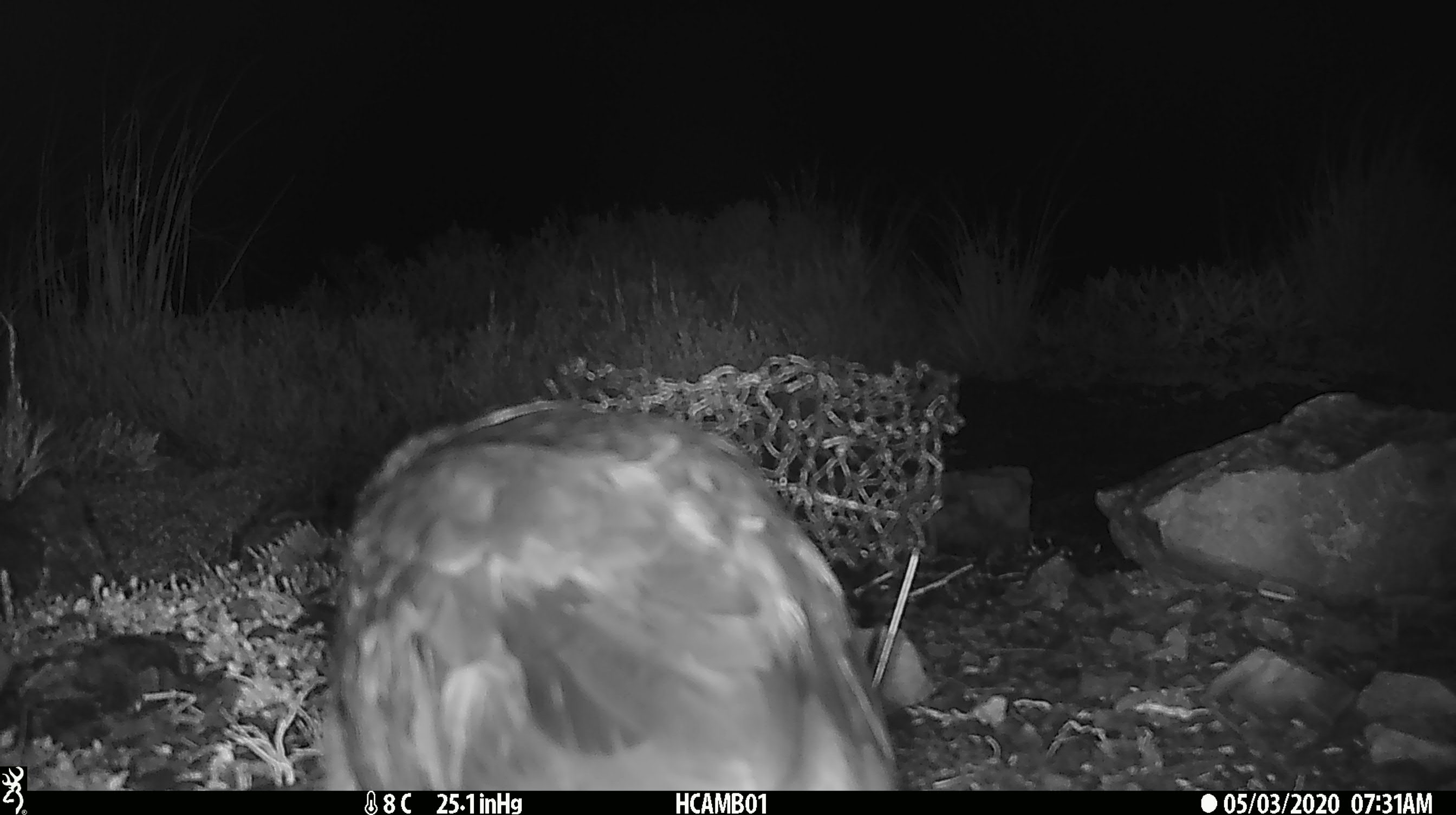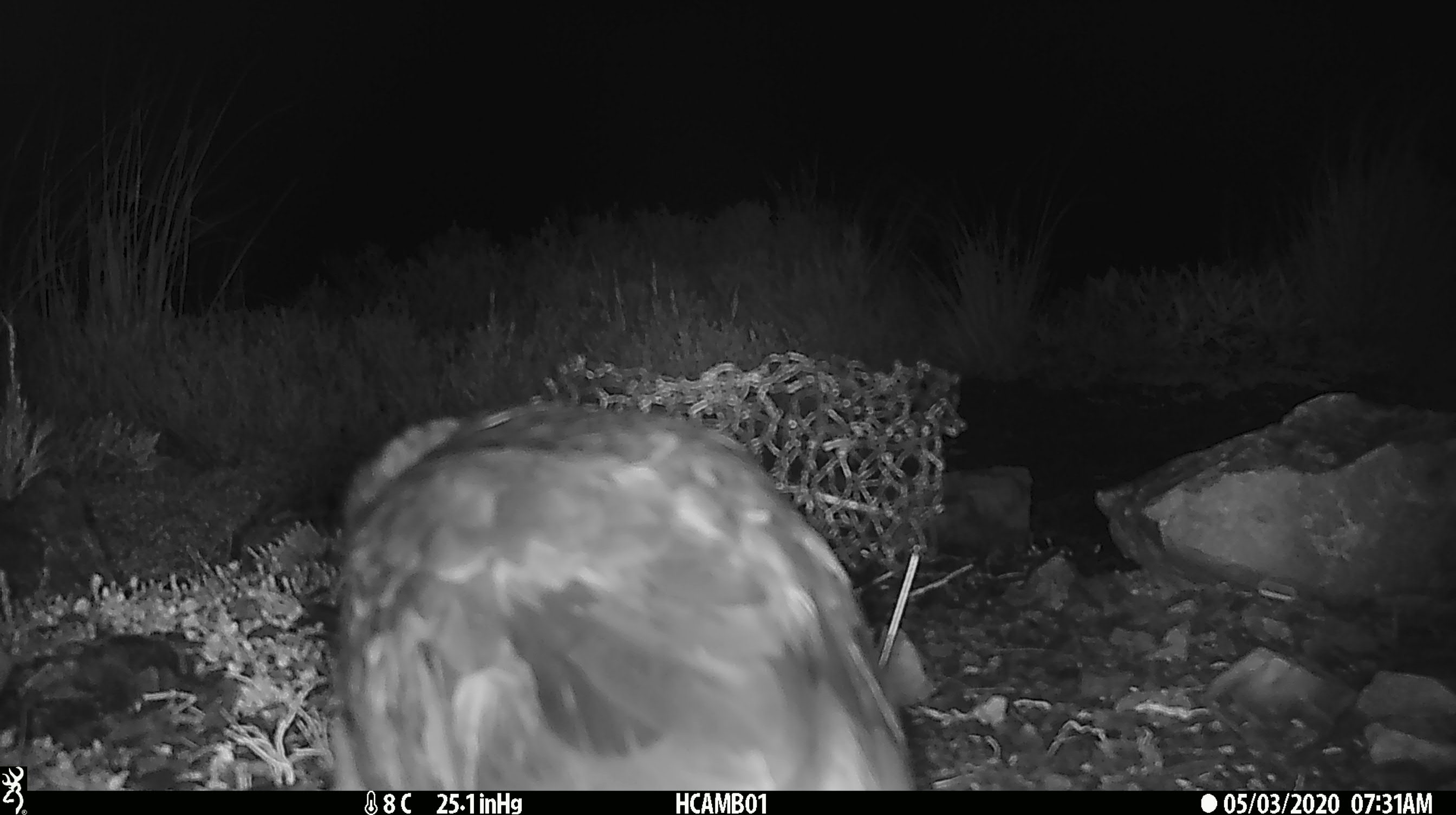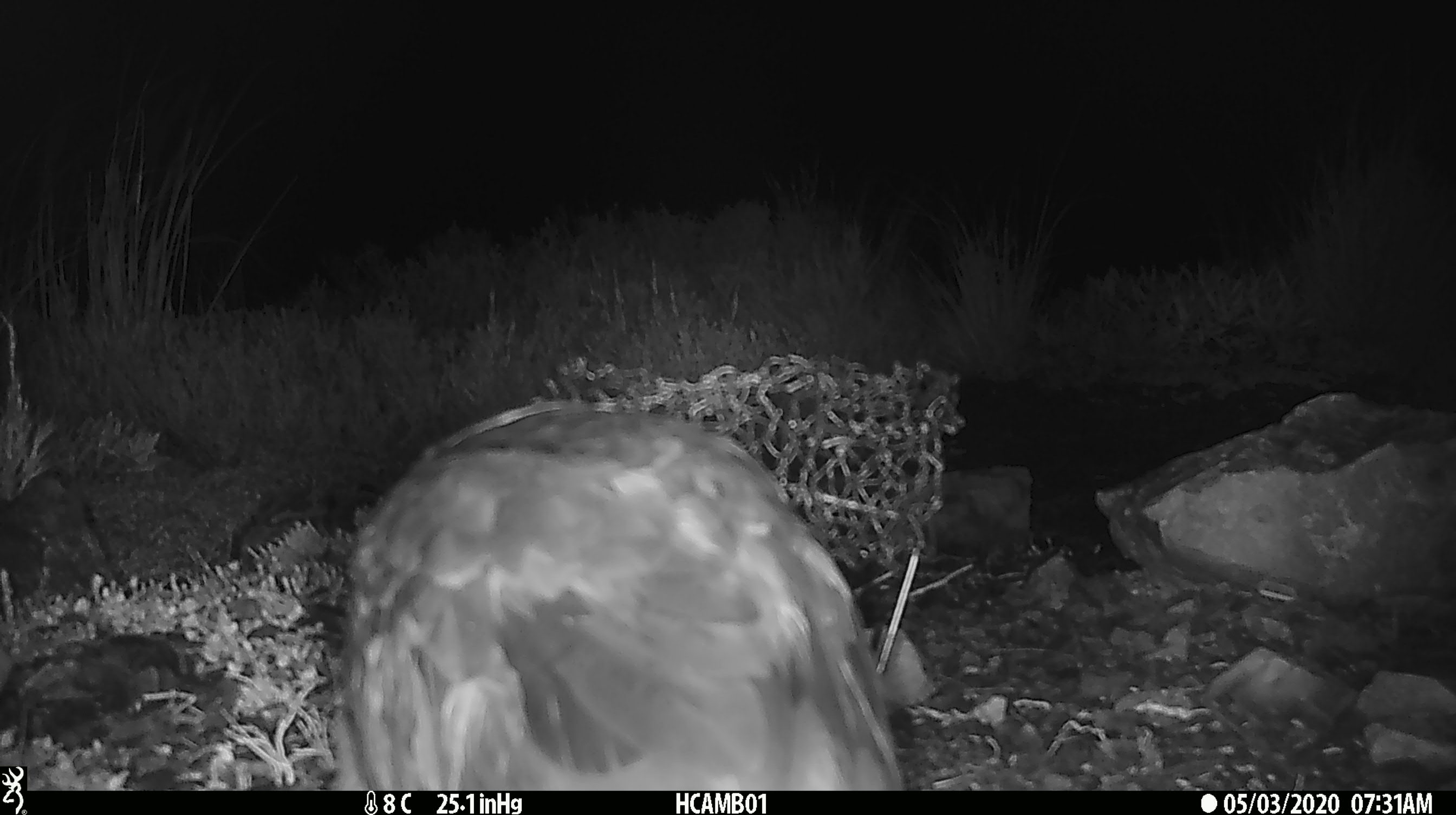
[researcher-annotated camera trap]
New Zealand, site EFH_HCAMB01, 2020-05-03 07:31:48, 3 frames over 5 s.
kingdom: Animalia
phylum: Chordata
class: Aves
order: Psittaciformes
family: Strigopidae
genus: Nestor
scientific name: Nestor notabilis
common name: kea